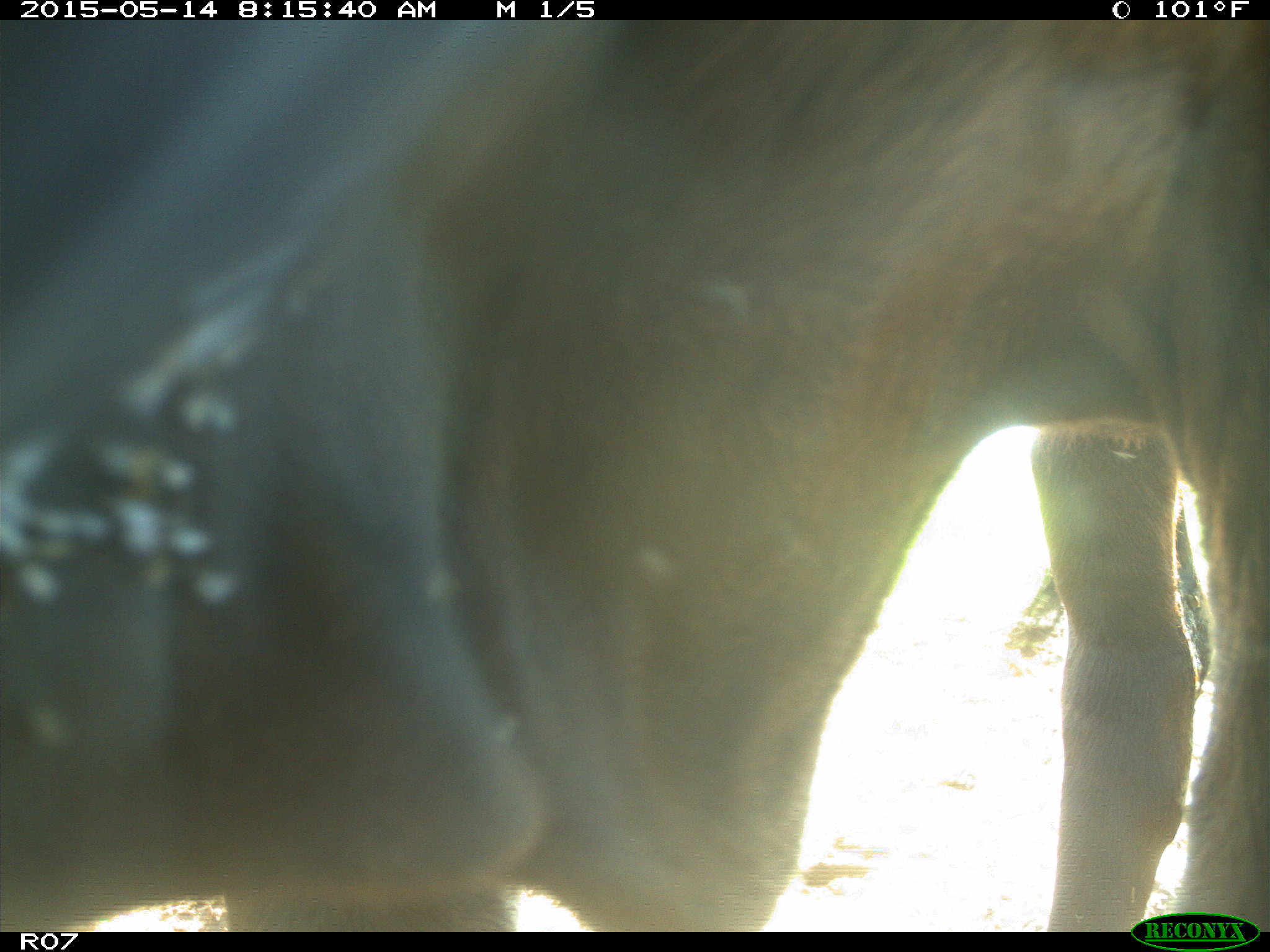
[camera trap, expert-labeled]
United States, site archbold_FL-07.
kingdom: Animalia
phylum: Chordata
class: Mammalia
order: Artiodactyla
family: Bovidae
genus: Bos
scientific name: Bos taurus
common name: domestic cow